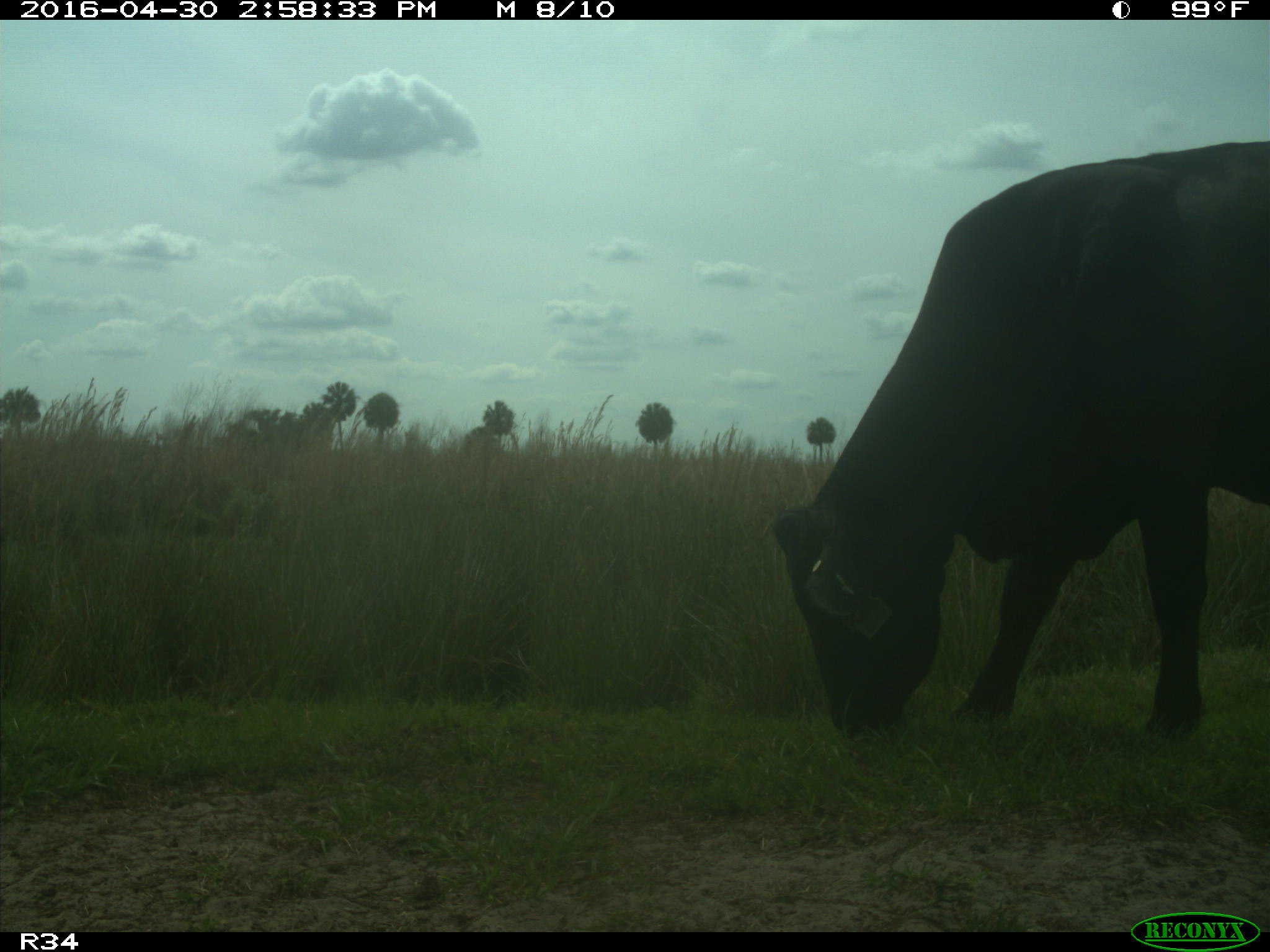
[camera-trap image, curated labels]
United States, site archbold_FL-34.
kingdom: Animalia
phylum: Chordata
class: Mammalia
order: Artiodactyla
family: Bovidae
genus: Bos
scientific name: Bos taurus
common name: domestic cow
Bos taurus (domestic cow).